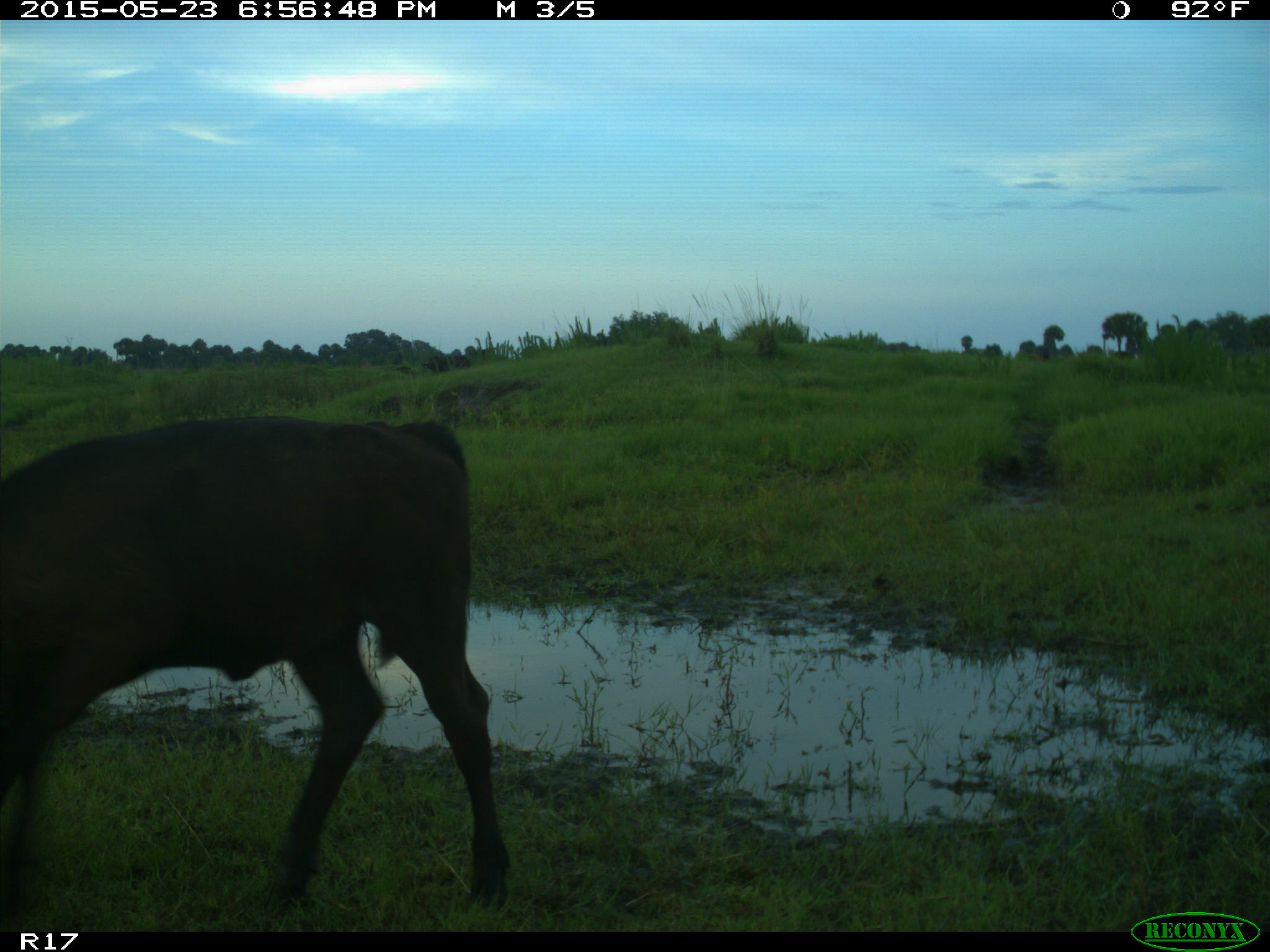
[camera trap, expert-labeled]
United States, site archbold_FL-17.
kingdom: Animalia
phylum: Chordata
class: Mammalia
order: Artiodactyla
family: Bovidae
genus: Bos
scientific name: Bos taurus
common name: domestic cow